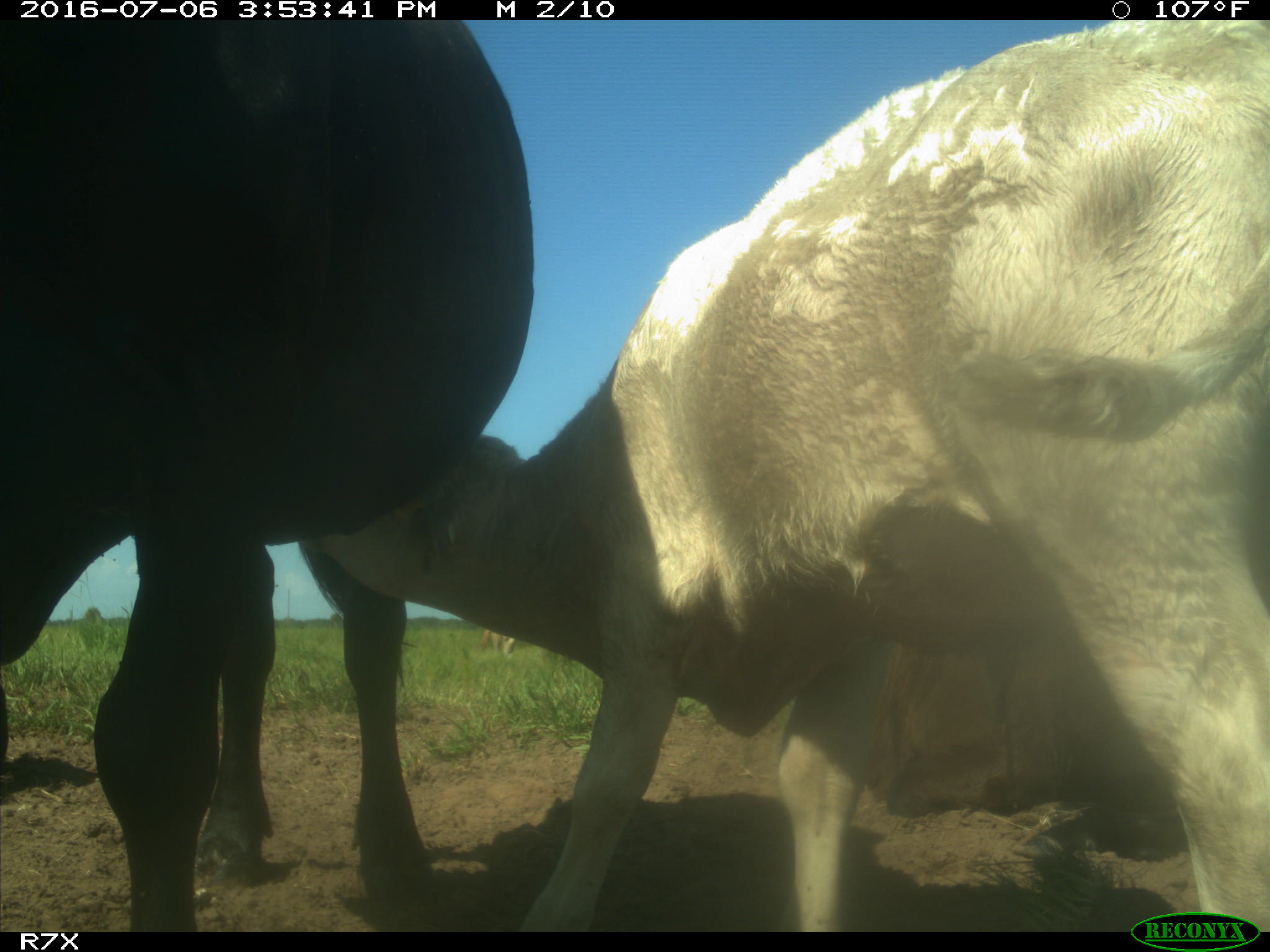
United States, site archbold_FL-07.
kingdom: Animalia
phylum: Chordata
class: Mammalia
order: Artiodactyla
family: Bovidae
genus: Bos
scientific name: Bos taurus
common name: domestic cow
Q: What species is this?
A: Bos taurus (domestic cow).